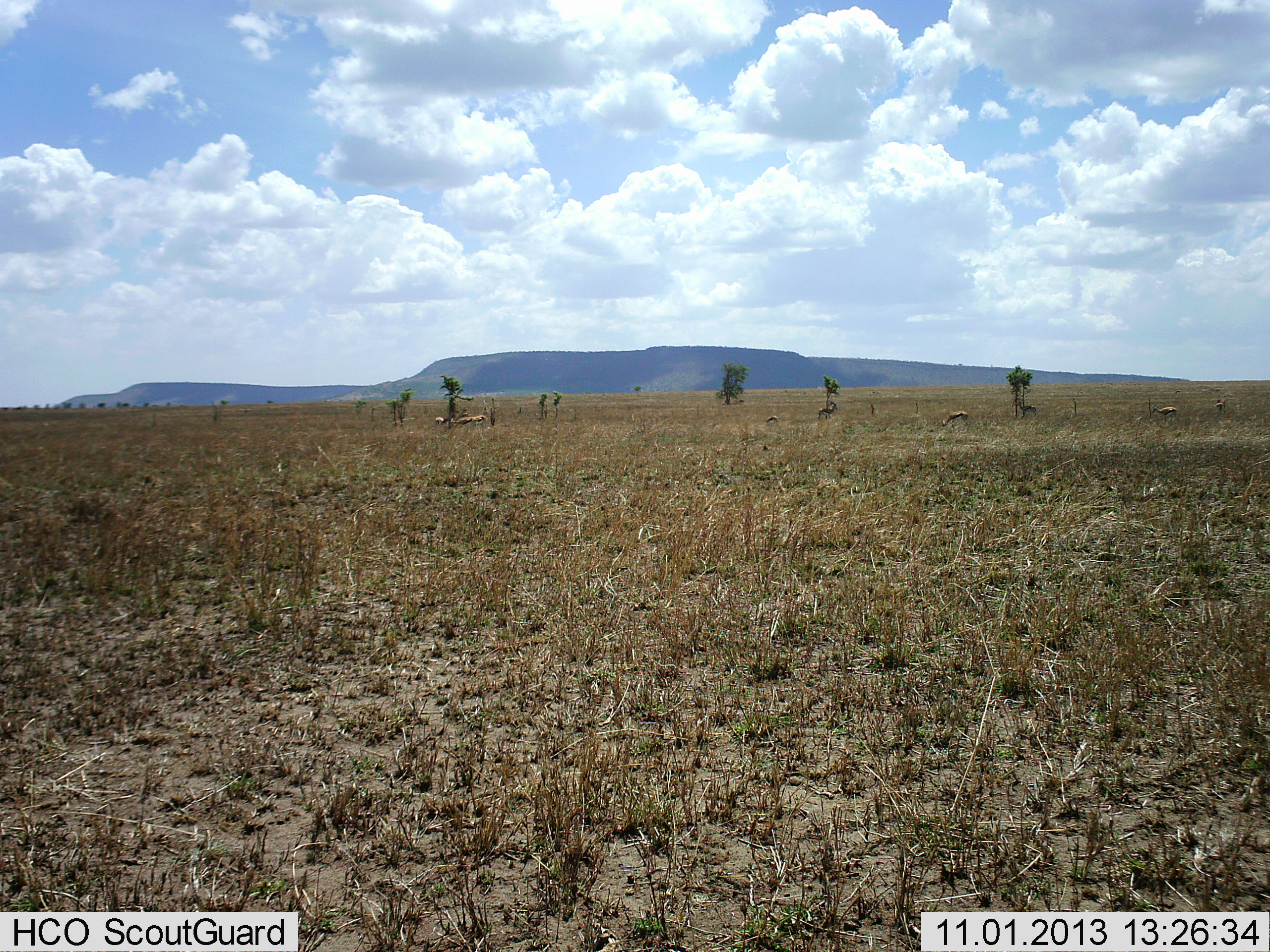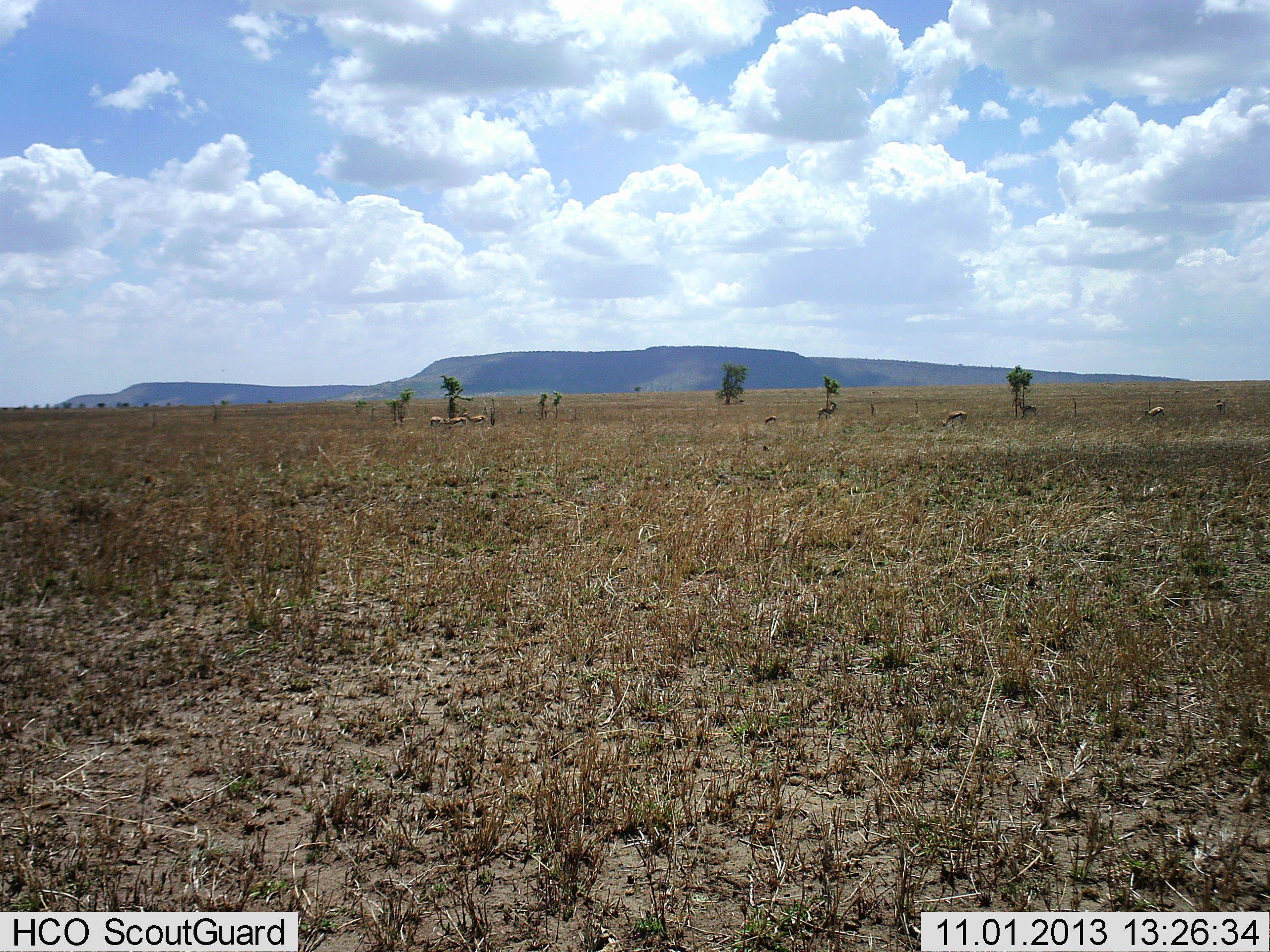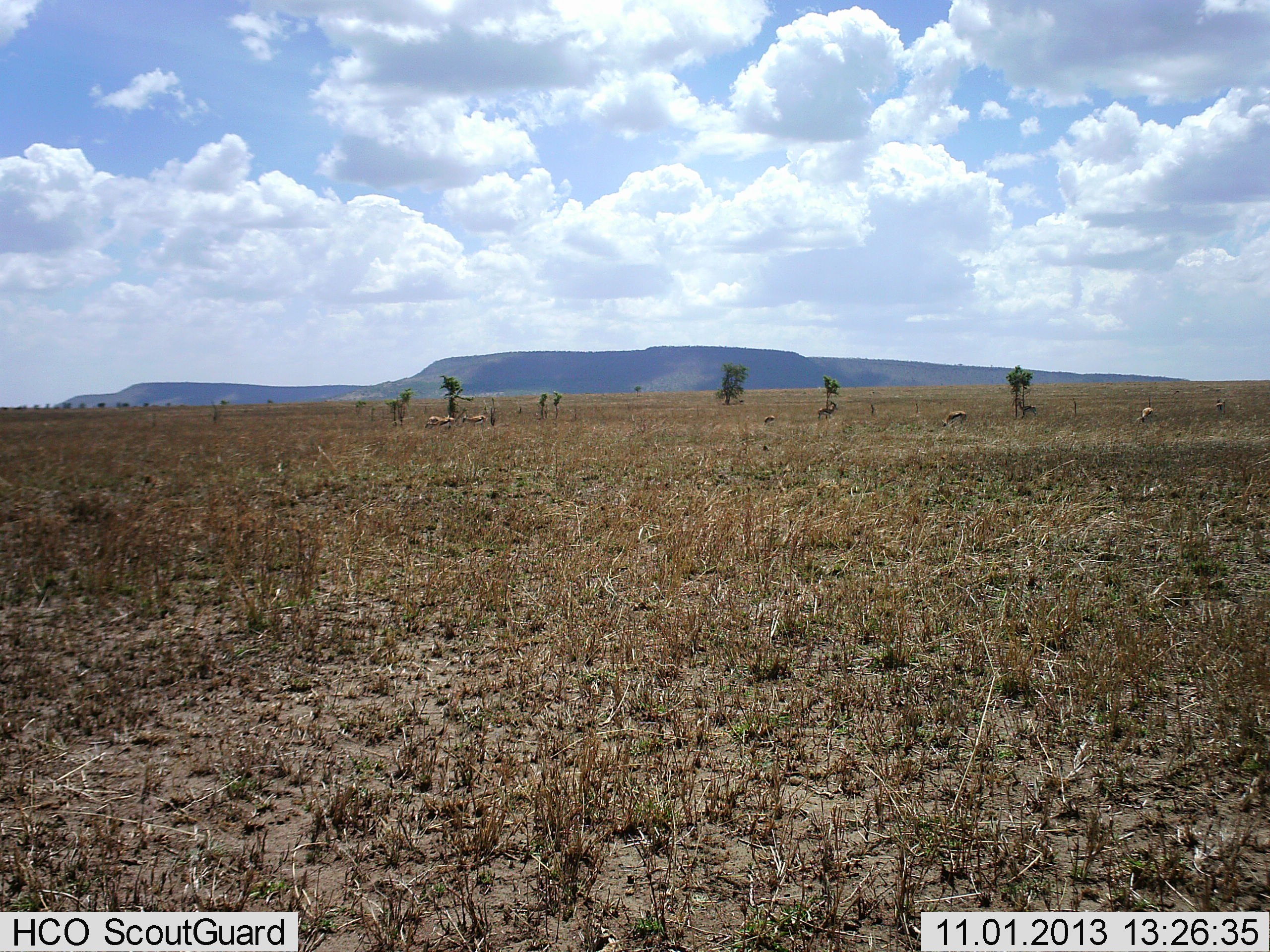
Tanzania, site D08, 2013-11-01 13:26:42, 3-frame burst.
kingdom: Animalia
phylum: Chordata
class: Mammalia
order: Artiodactyla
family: Bovidae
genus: Eudorcas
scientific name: Eudorcas thomsonii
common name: thomson's gazelle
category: gazellethomsons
Gazellethomsons (thomson's gazelle) (Eudorcas thomsonii), count 5. Behavior (volunteer vote fractions): standing 50%, resting 0%, moving 50%, interacting 0%. Young present (vote fraction): 0%. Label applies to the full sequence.